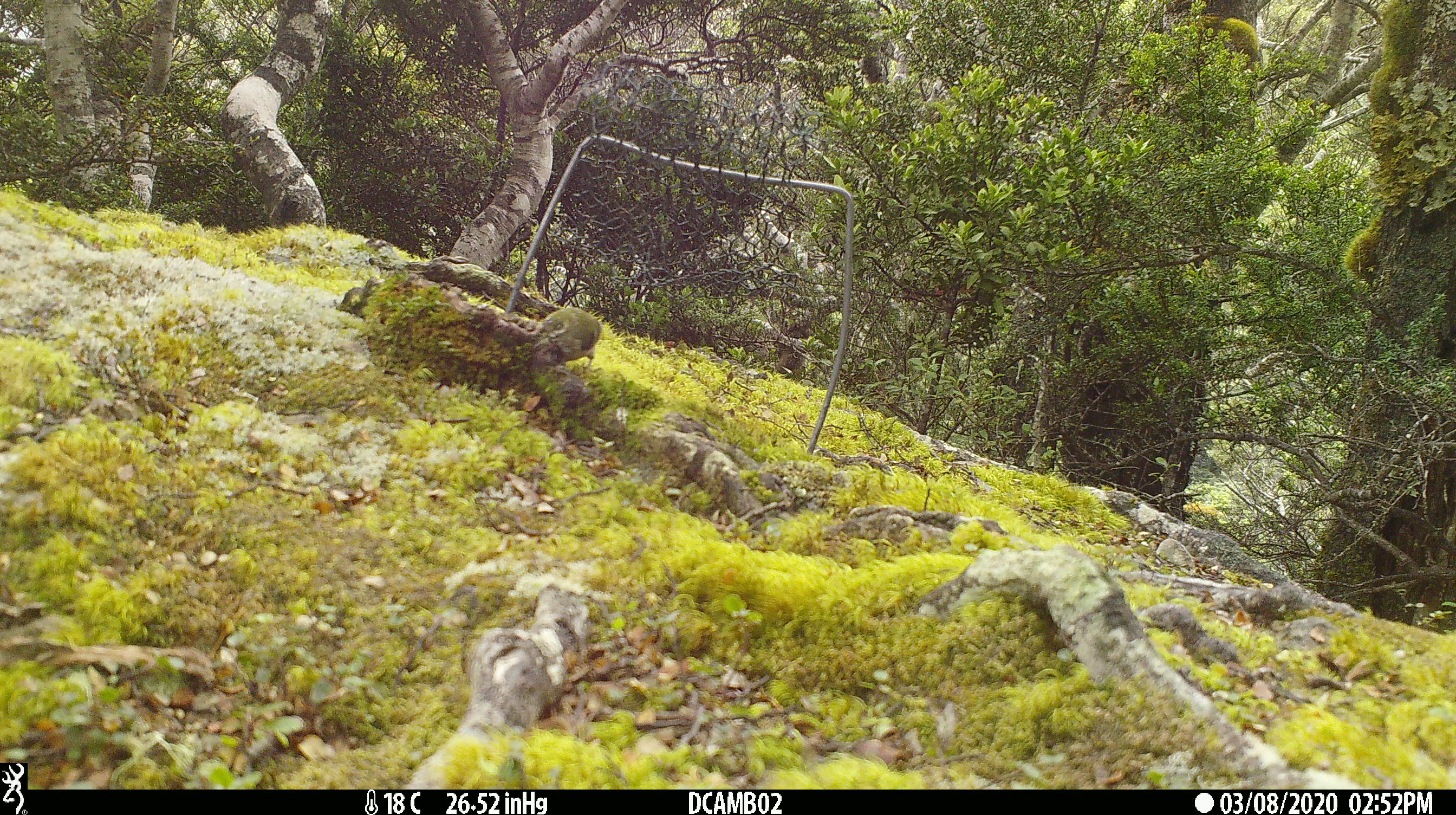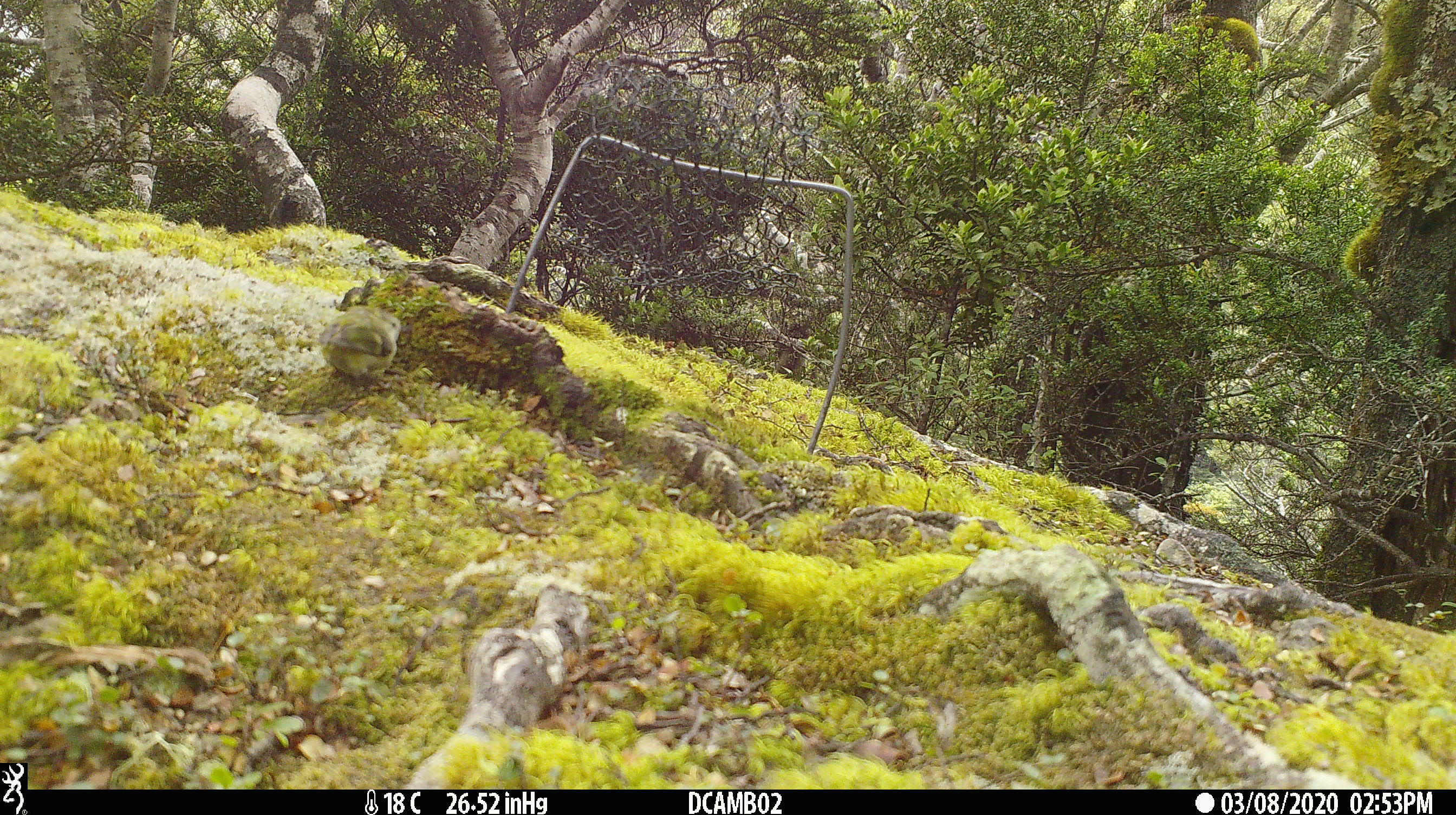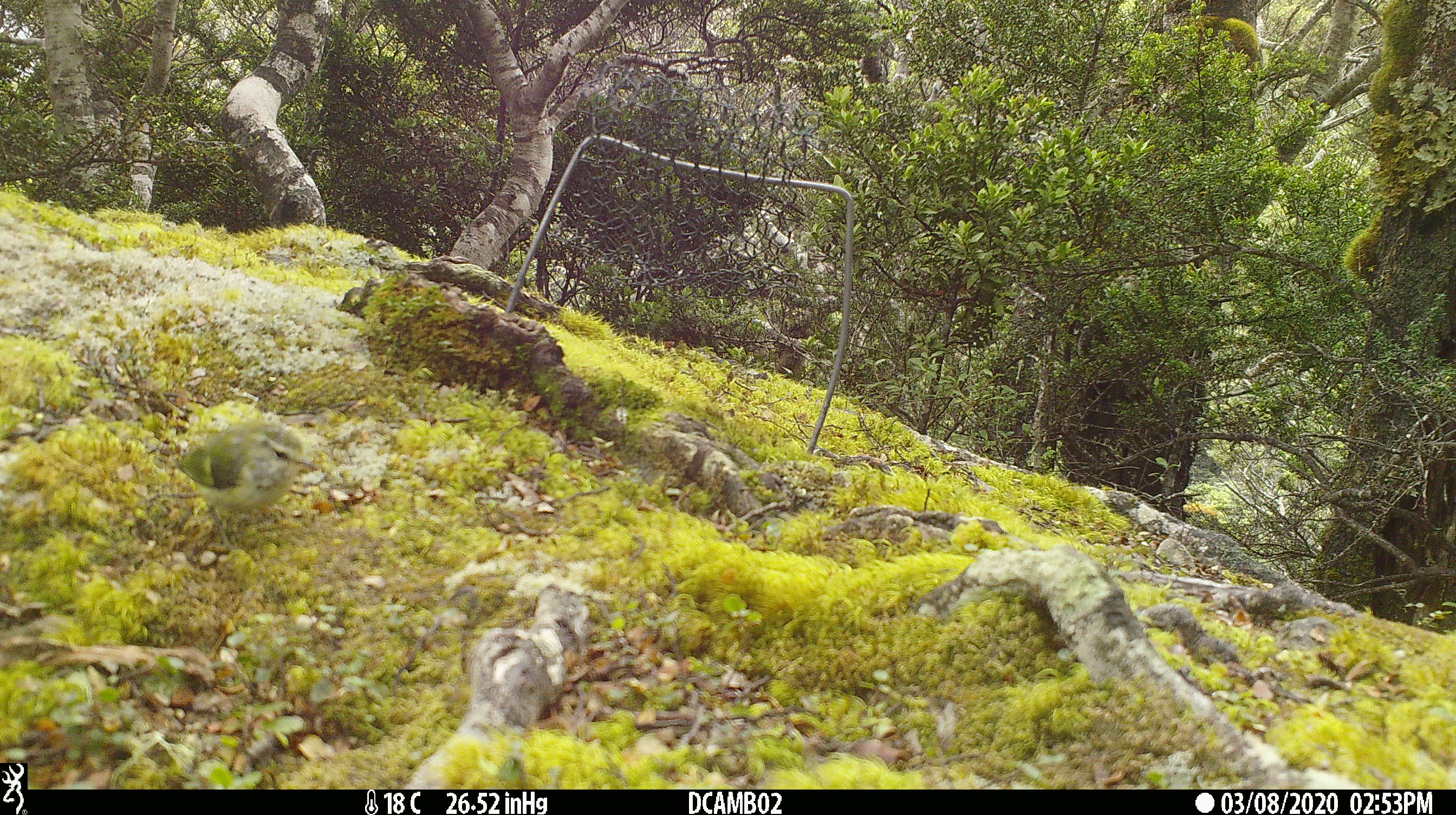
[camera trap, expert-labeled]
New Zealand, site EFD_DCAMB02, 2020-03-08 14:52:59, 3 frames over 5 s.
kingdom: Animalia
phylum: Chordata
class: Aves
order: Passeriformes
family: Acanthisittidae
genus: Acanthisitta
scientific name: Acanthisitta chloris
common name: rifleman